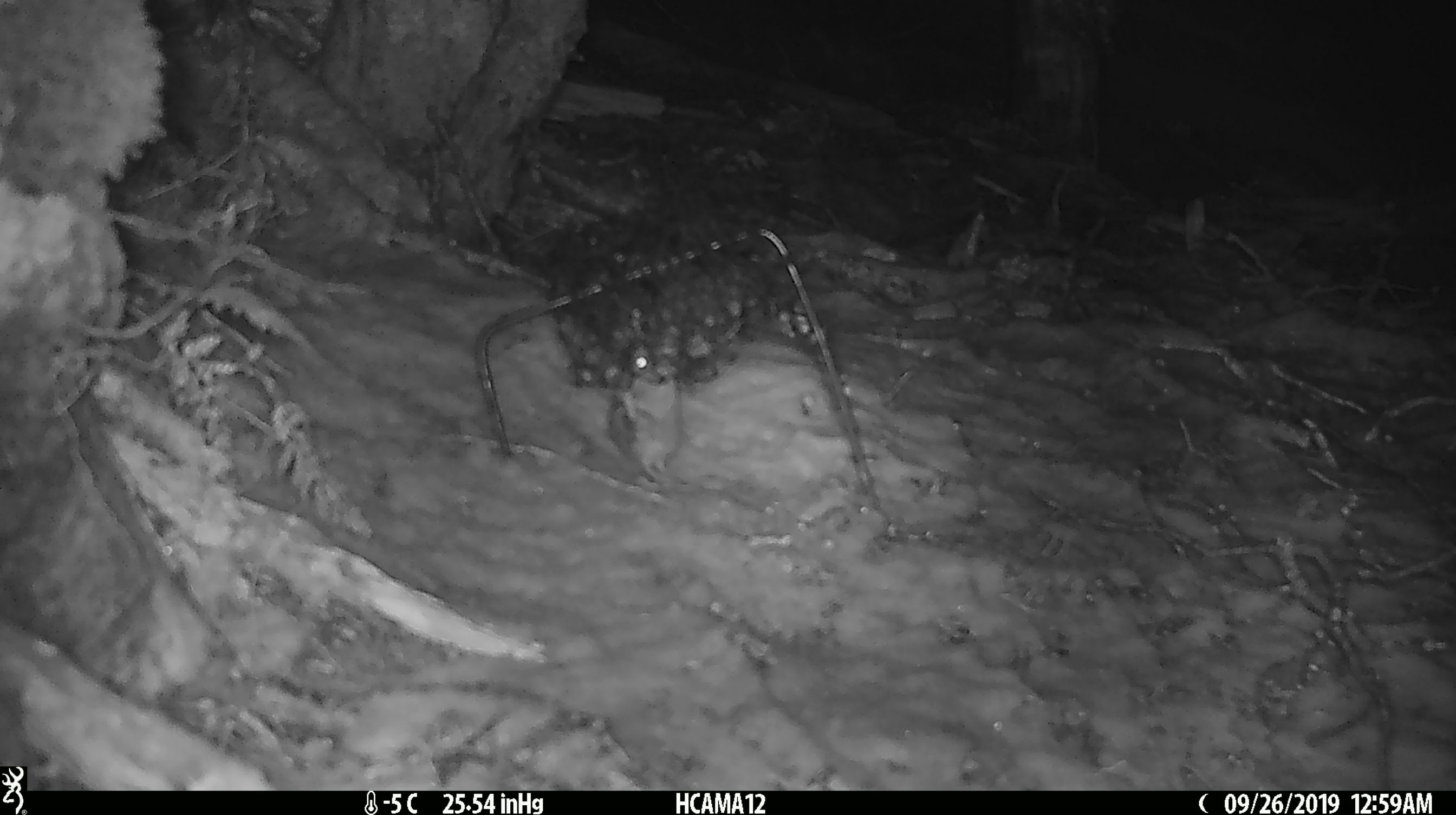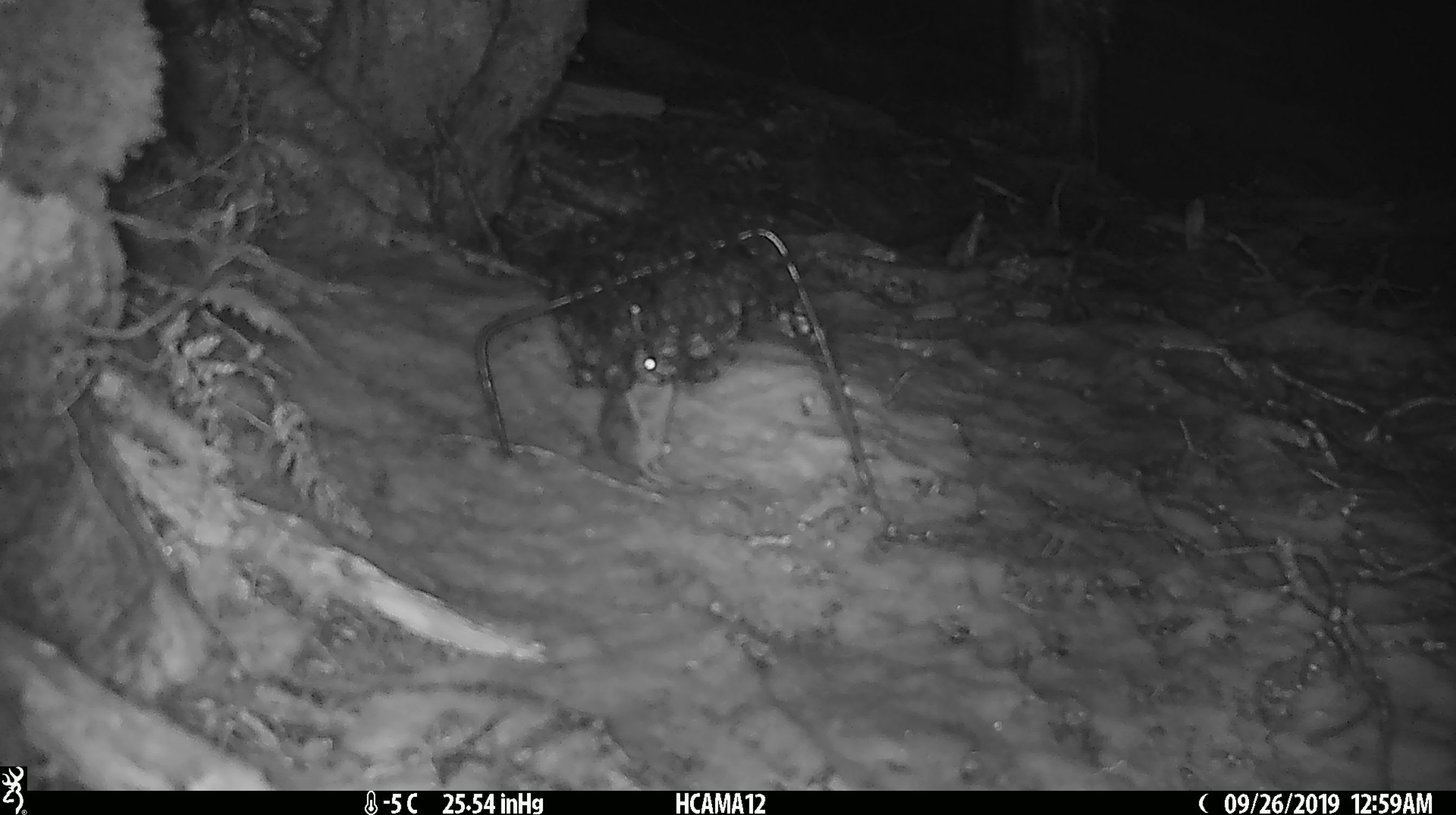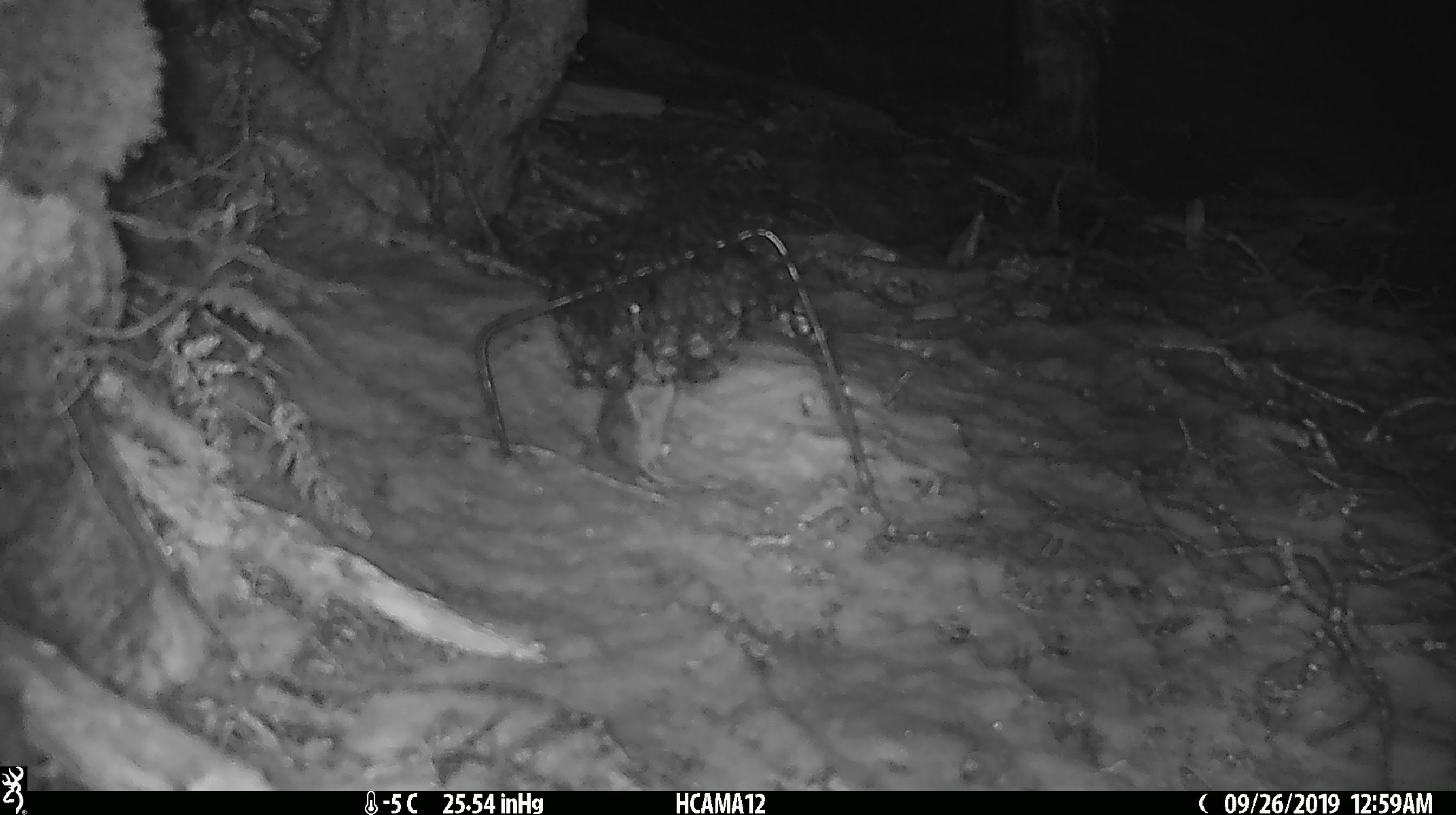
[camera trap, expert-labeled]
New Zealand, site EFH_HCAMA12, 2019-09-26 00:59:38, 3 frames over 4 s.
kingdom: Animalia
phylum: Chordata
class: Mammalia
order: Rodentia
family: Muridae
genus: Mus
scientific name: Mus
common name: mouse